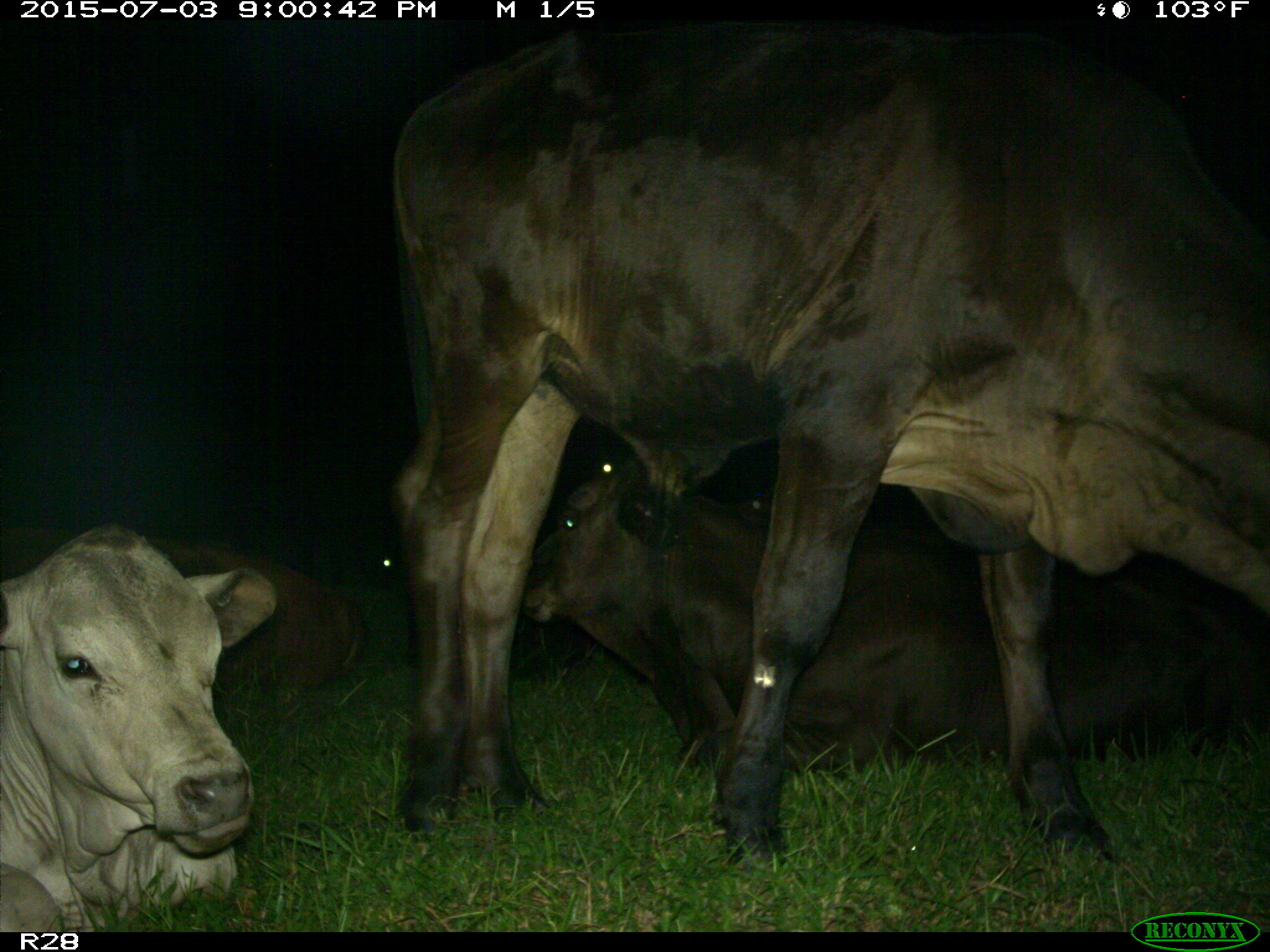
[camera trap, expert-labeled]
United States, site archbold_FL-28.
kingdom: Animalia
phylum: Chordata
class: Mammalia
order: Artiodactyla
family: Bovidae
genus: Bos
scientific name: Bos taurus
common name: domestic cow